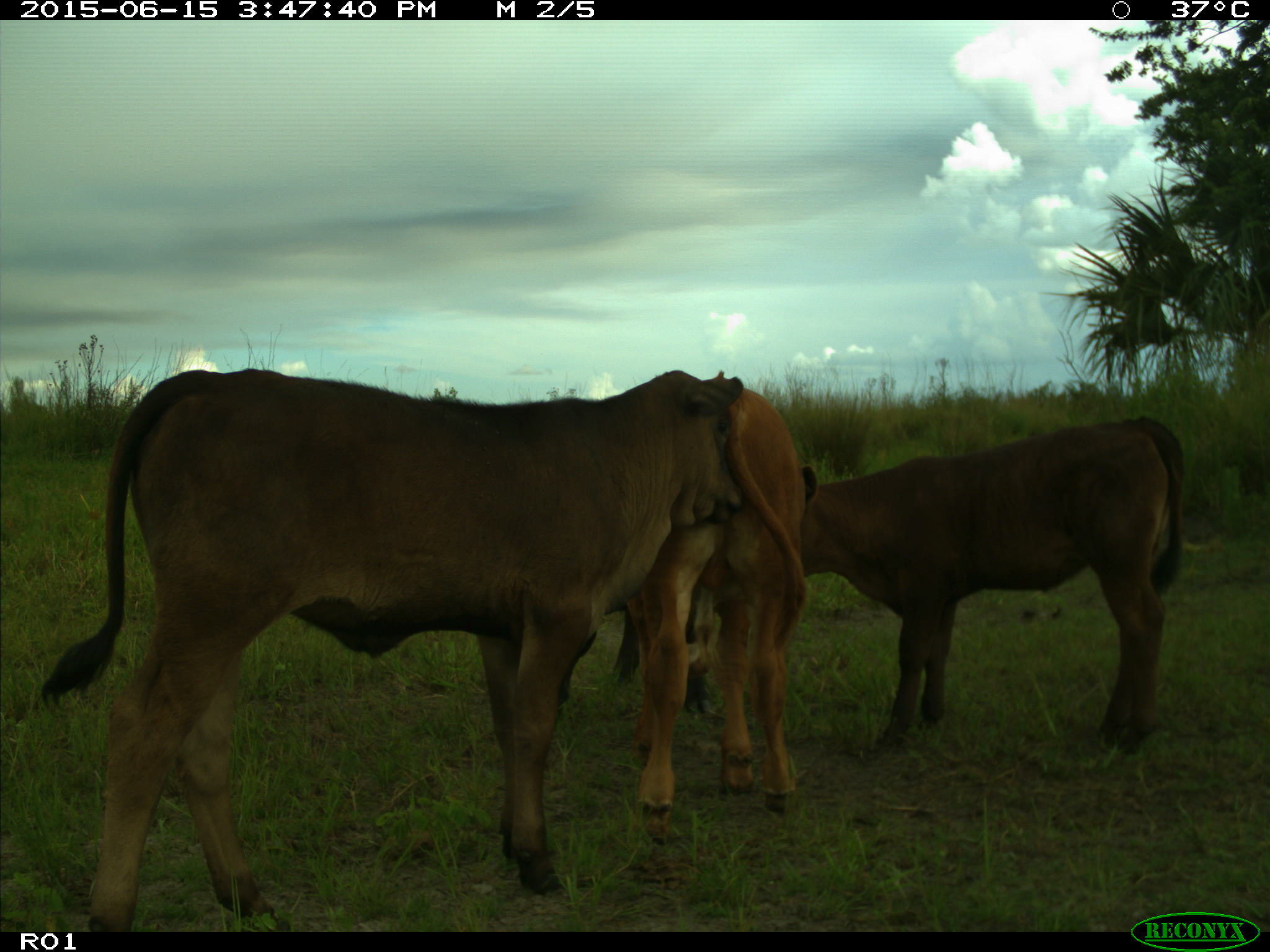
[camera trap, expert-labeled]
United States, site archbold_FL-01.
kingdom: Animalia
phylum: Chordata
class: Mammalia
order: Artiodactyla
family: Bovidae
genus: Bos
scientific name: Bos taurus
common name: domestic cow